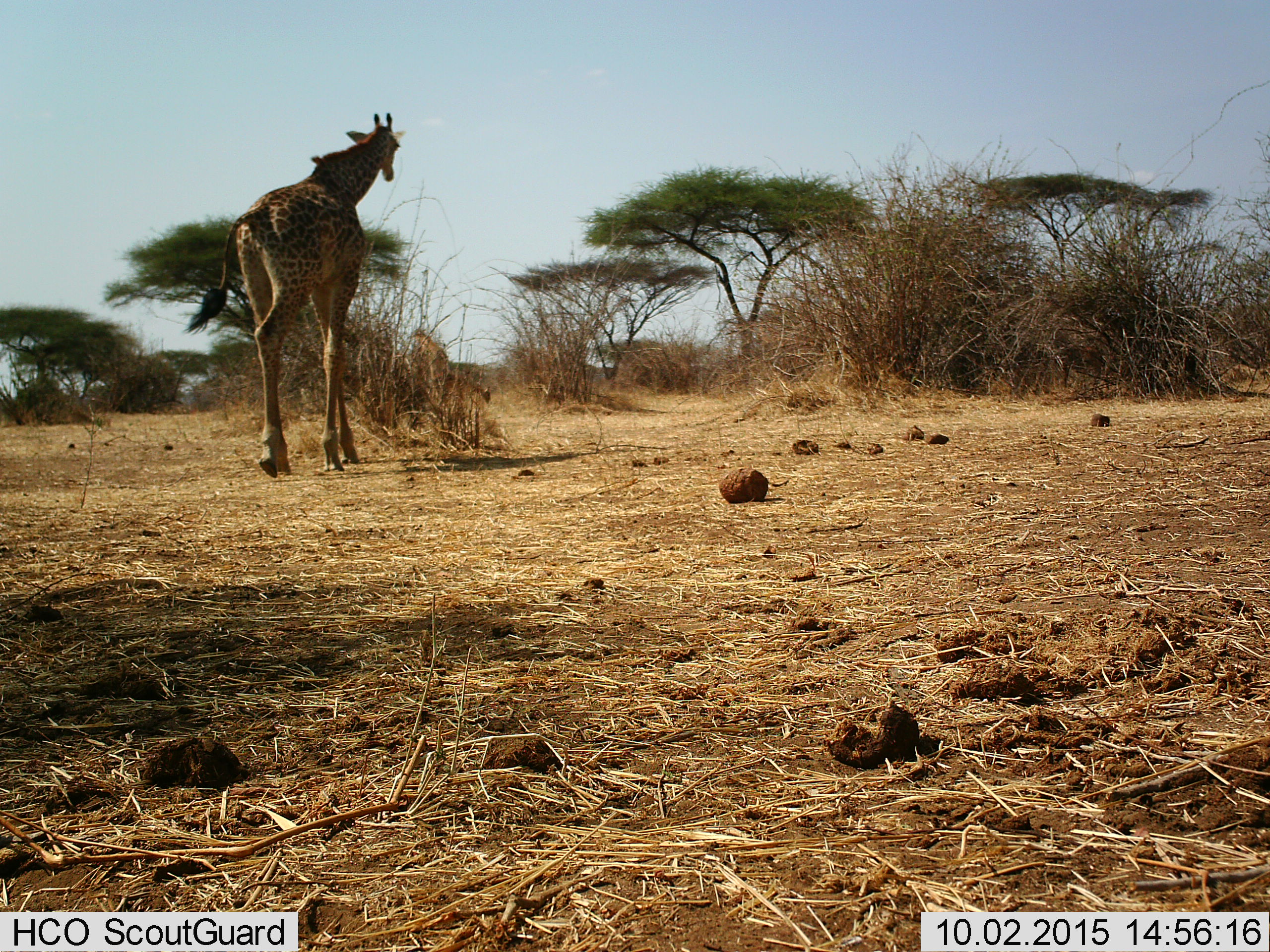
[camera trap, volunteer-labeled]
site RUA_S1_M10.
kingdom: Animalia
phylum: Chordata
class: Mammalia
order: Artiodactyla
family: Giraffidae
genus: Giraffa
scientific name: Giraffa camelopardalis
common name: giraffe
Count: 1.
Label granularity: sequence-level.